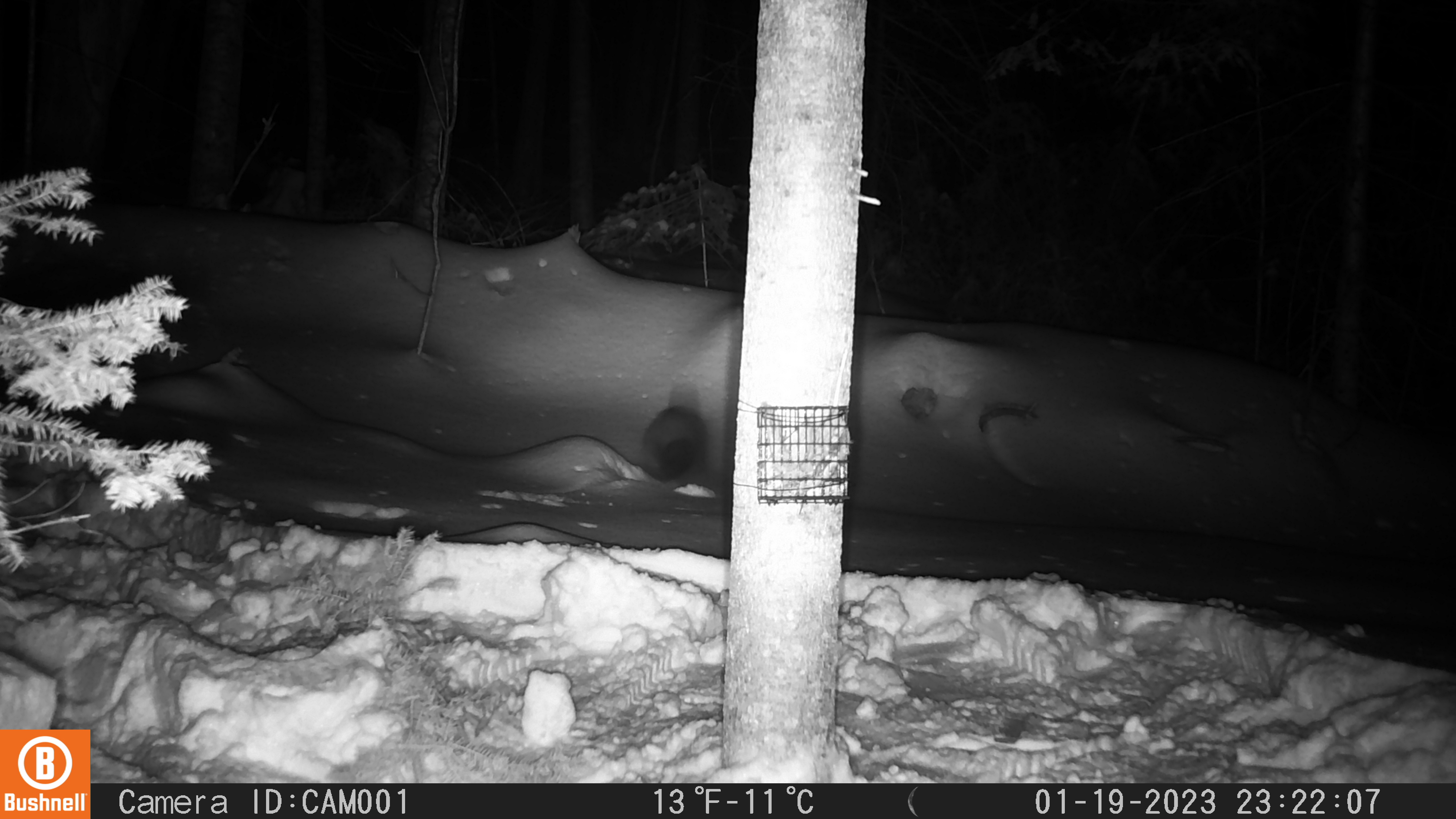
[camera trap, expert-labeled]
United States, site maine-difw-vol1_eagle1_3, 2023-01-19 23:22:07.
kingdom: Animalia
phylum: Chordata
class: Mammalia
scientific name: Mammalia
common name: mammal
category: mammal sp.